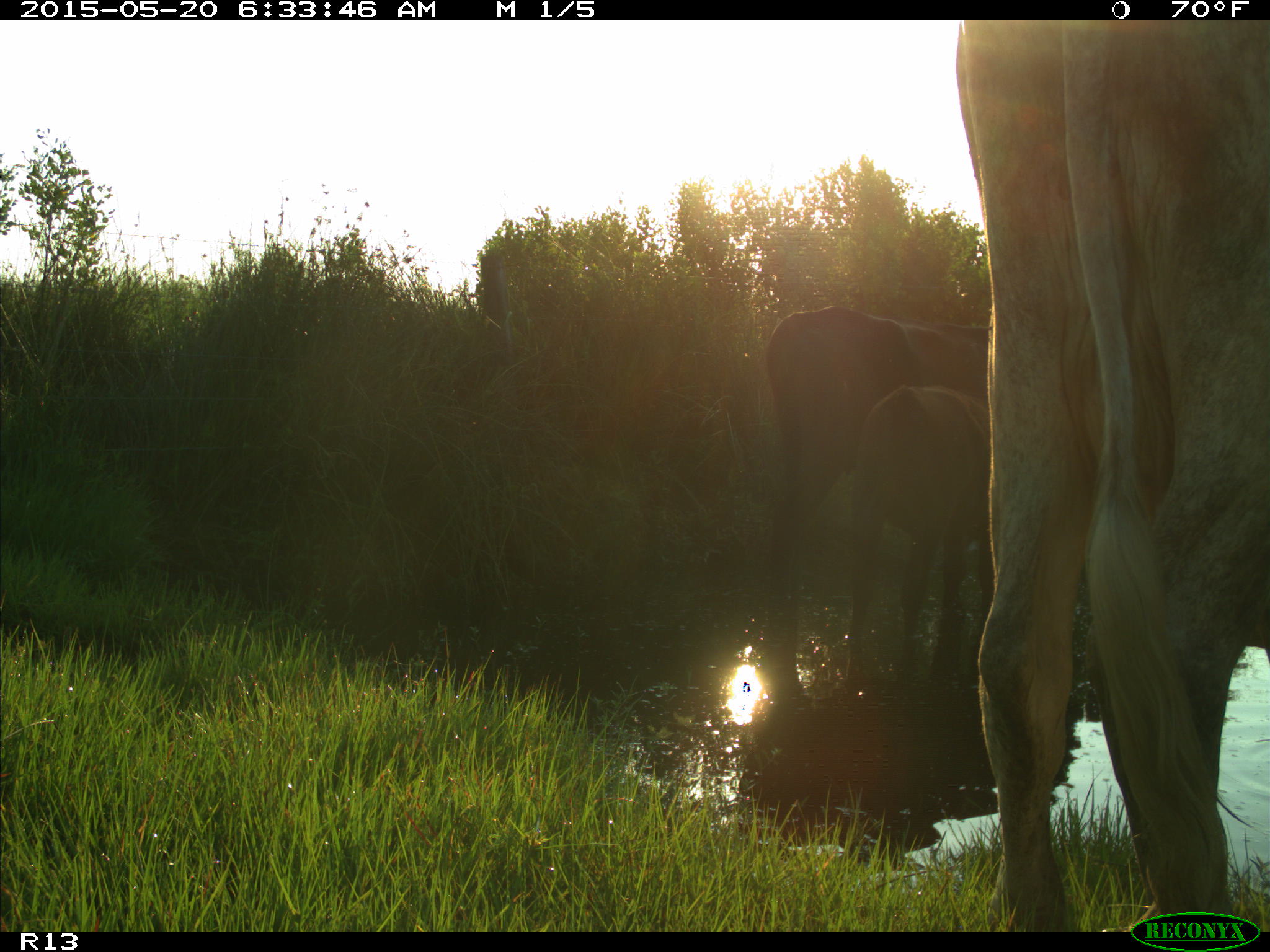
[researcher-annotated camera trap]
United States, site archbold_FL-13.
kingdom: Animalia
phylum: Chordata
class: Mammalia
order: Artiodactyla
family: Bovidae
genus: Bos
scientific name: Bos taurus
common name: domestic cow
Bos taurus (domestic cow).